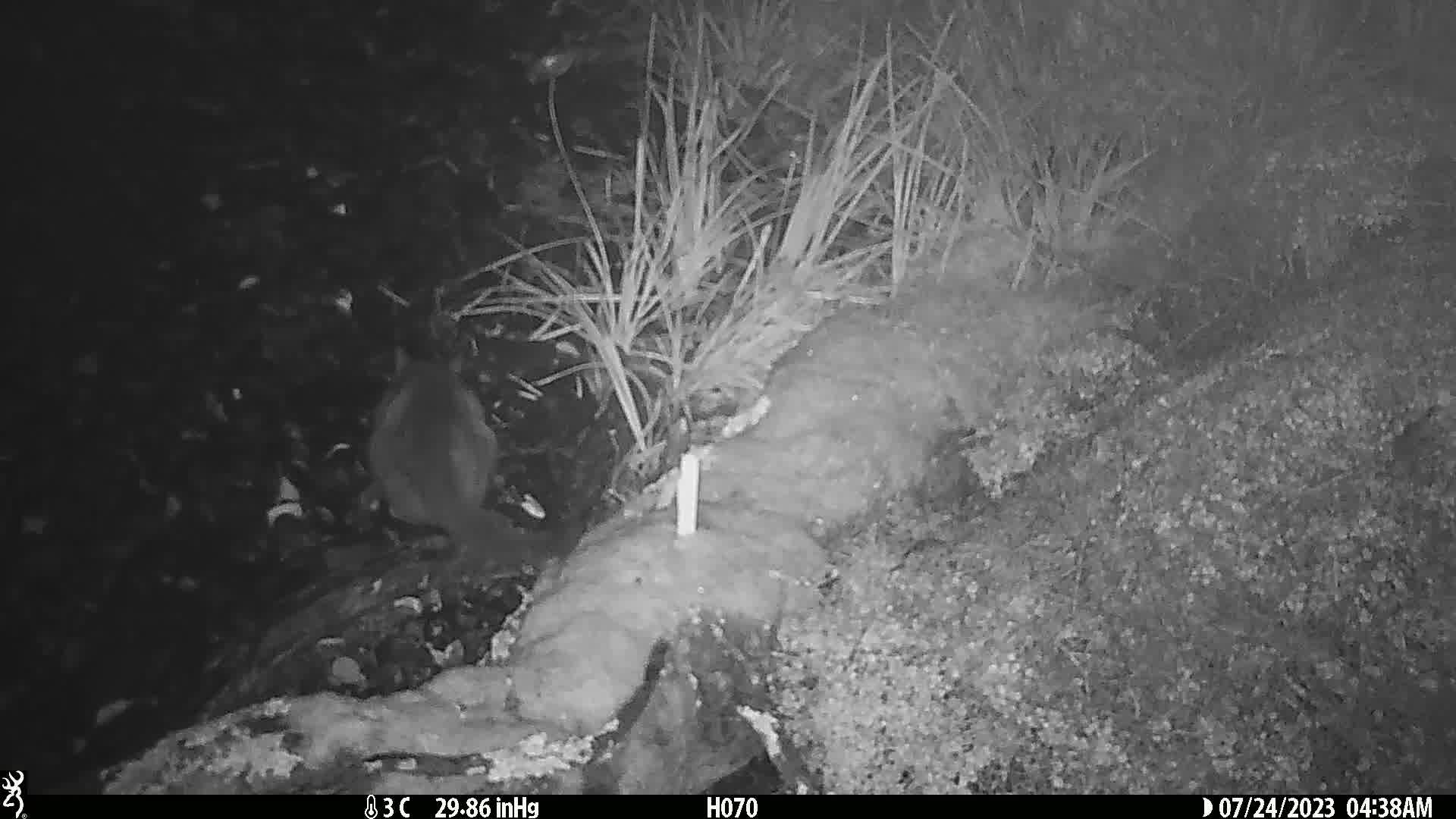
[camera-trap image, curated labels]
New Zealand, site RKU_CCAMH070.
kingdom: Animalia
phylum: Chordata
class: Mammalia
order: Carnivora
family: Felidae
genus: Felis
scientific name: Felis catus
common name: domestic cat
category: cat